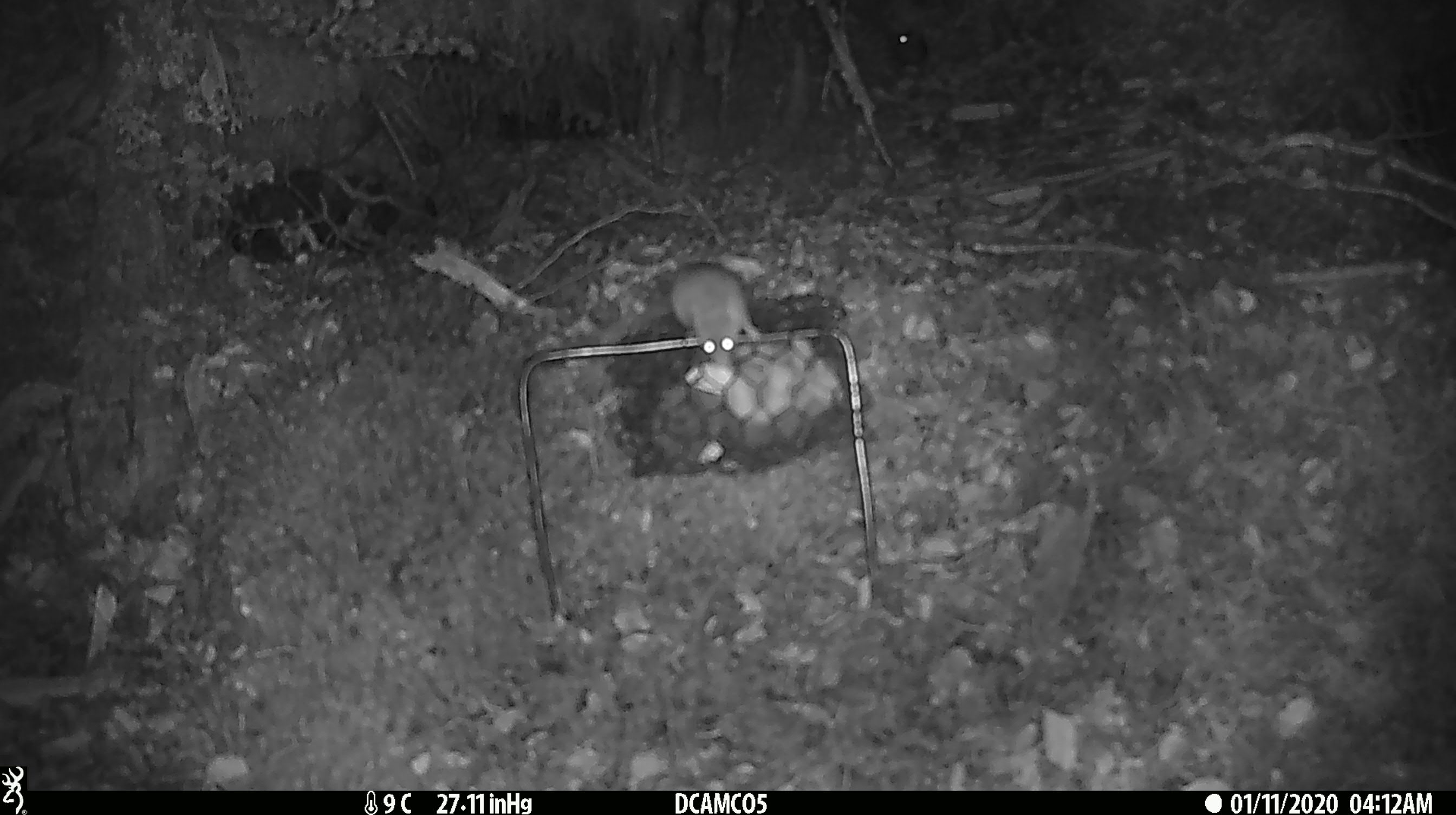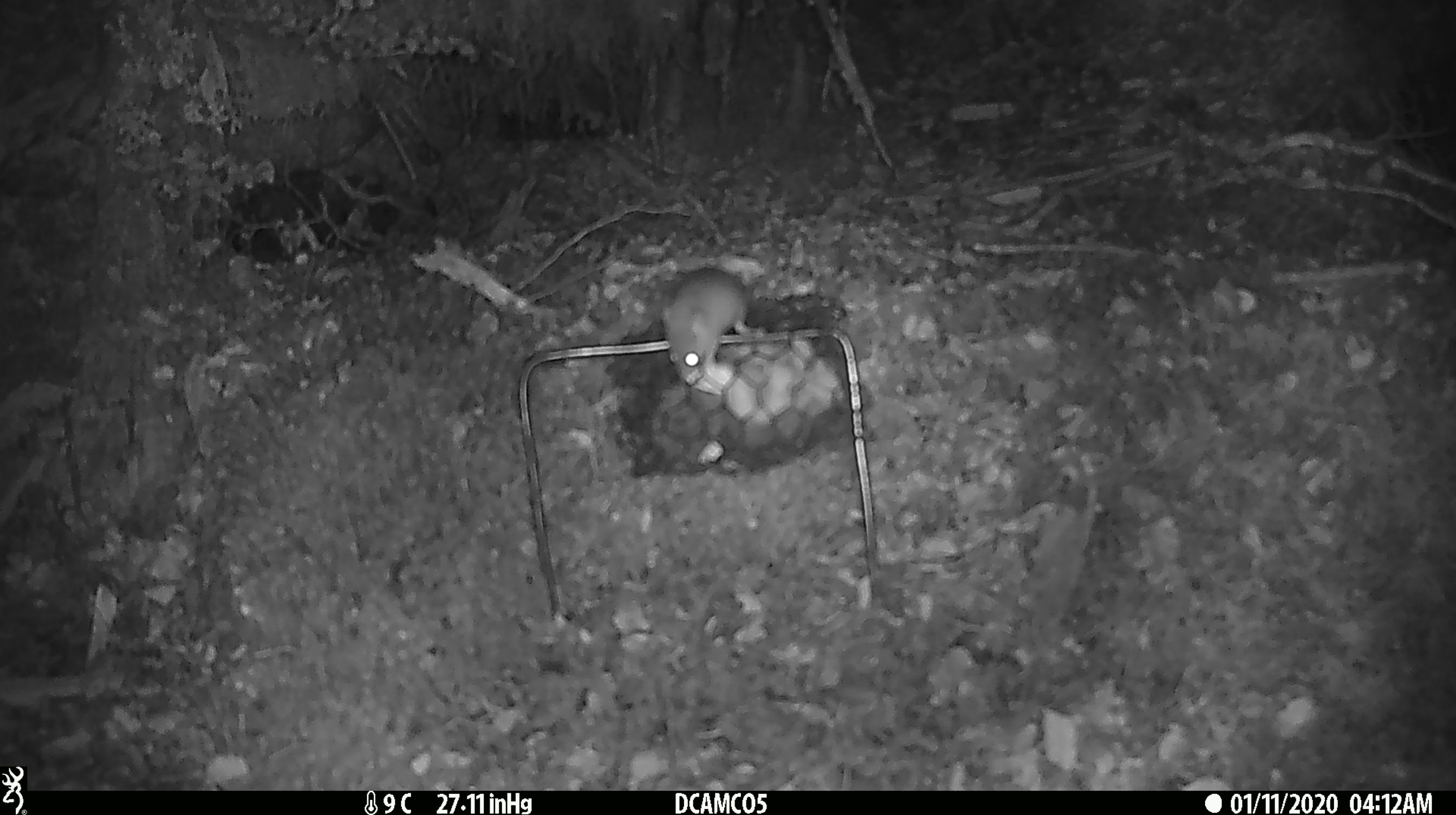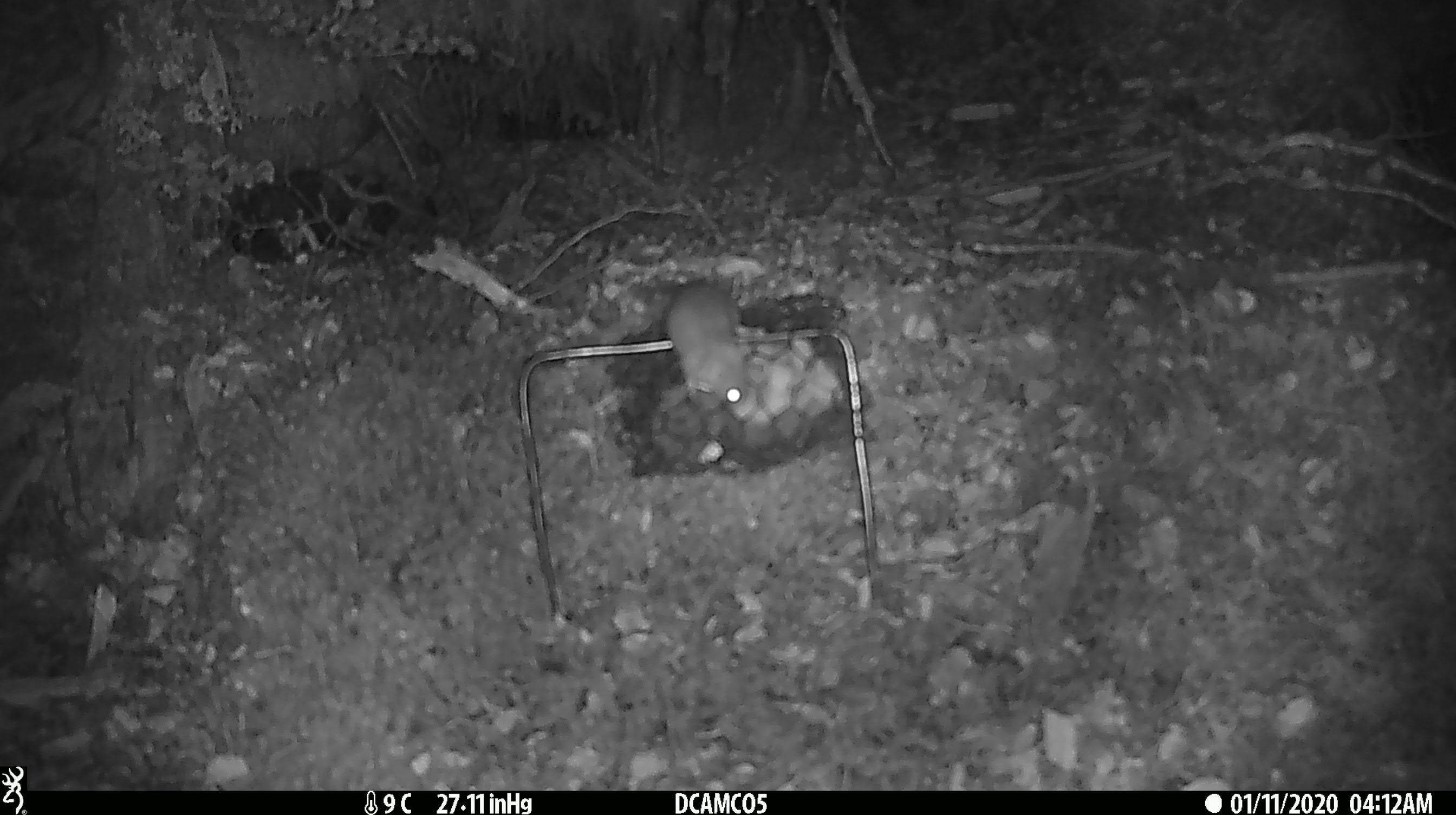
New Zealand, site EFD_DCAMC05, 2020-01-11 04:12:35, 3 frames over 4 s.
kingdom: Animalia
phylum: Chordata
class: Mammalia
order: Rodentia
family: Muridae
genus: Mus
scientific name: Mus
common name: mouse